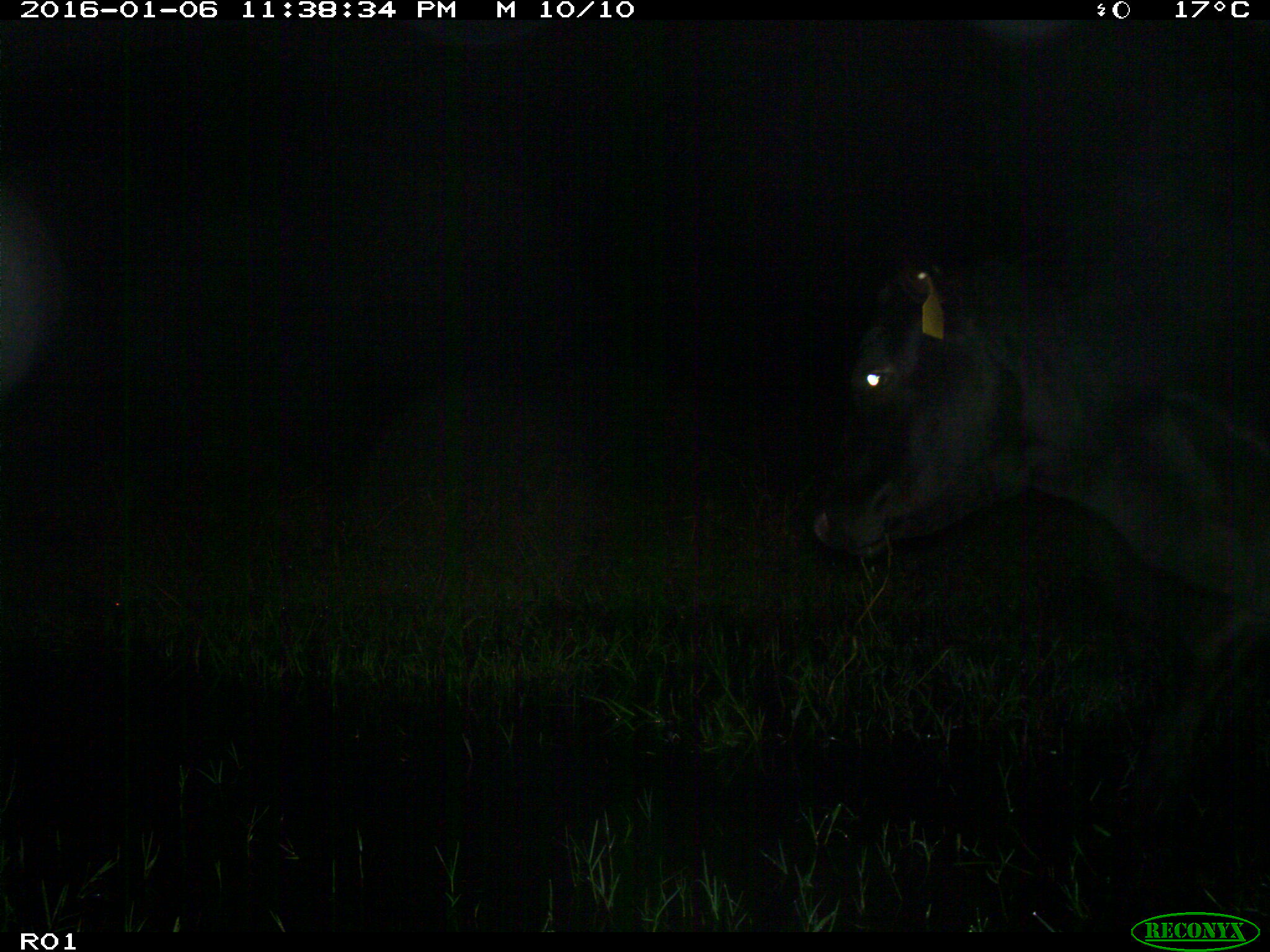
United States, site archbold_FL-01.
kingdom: Animalia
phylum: Chordata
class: Mammalia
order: Artiodactyla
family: Bovidae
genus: Bos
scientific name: Bos taurus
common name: domestic cow